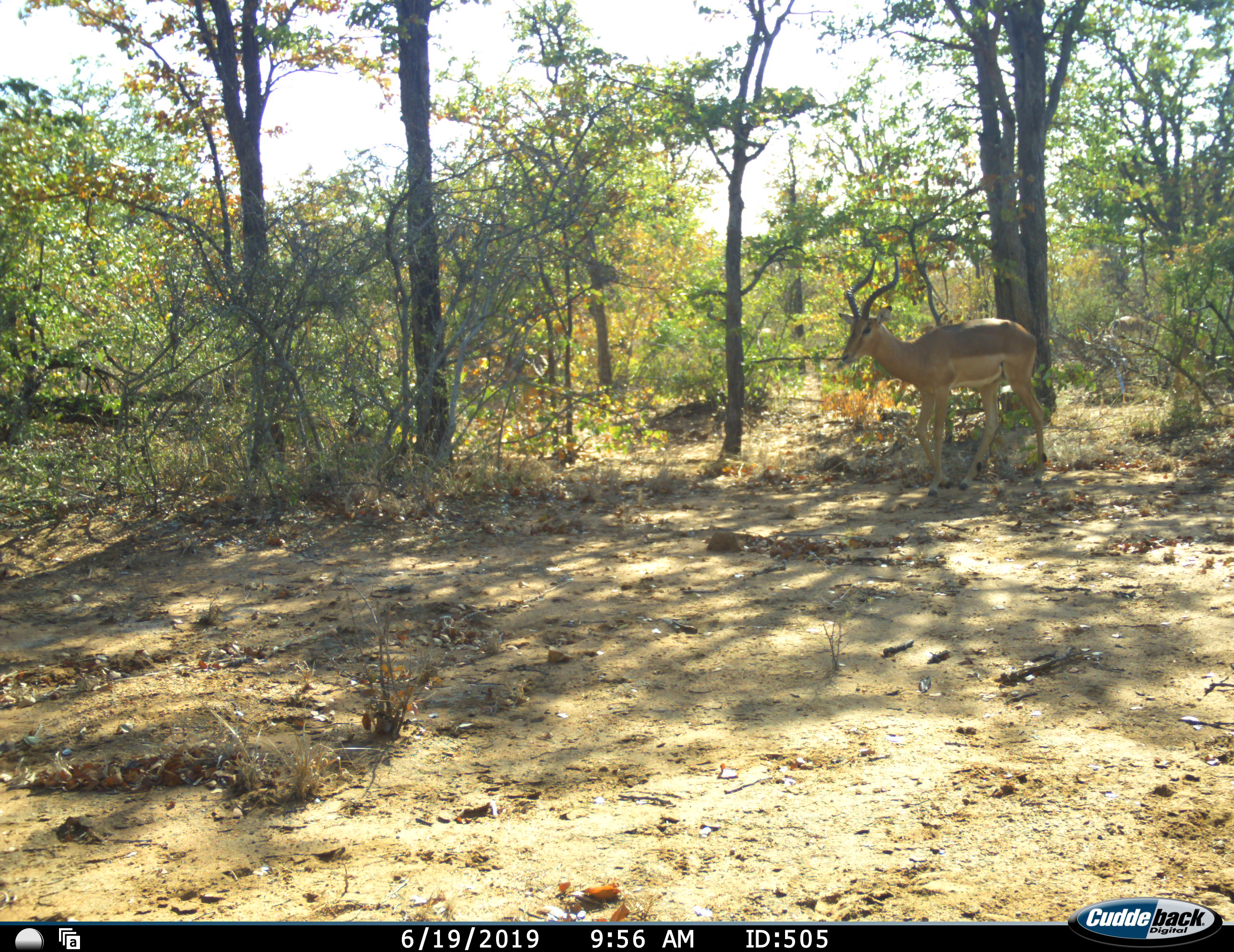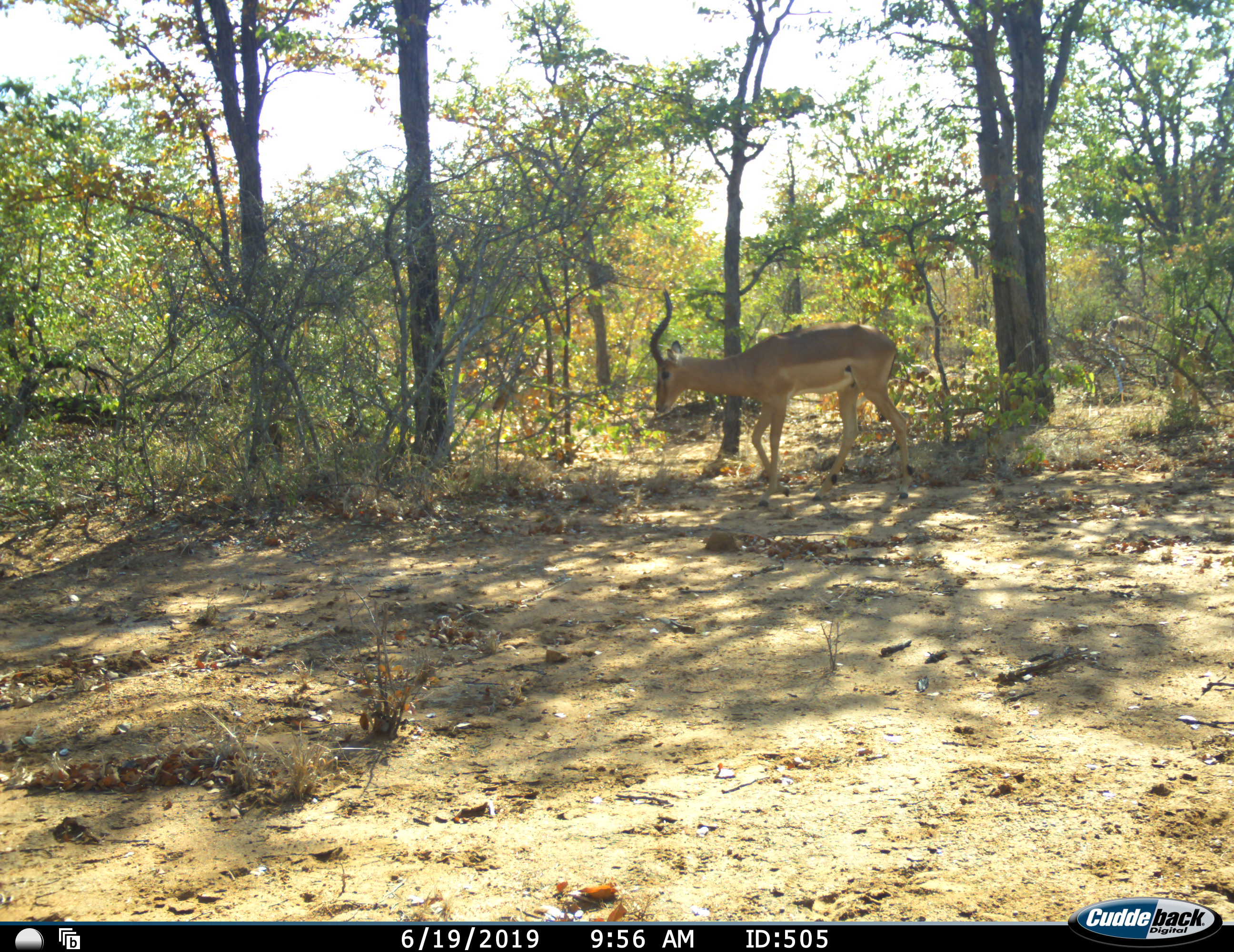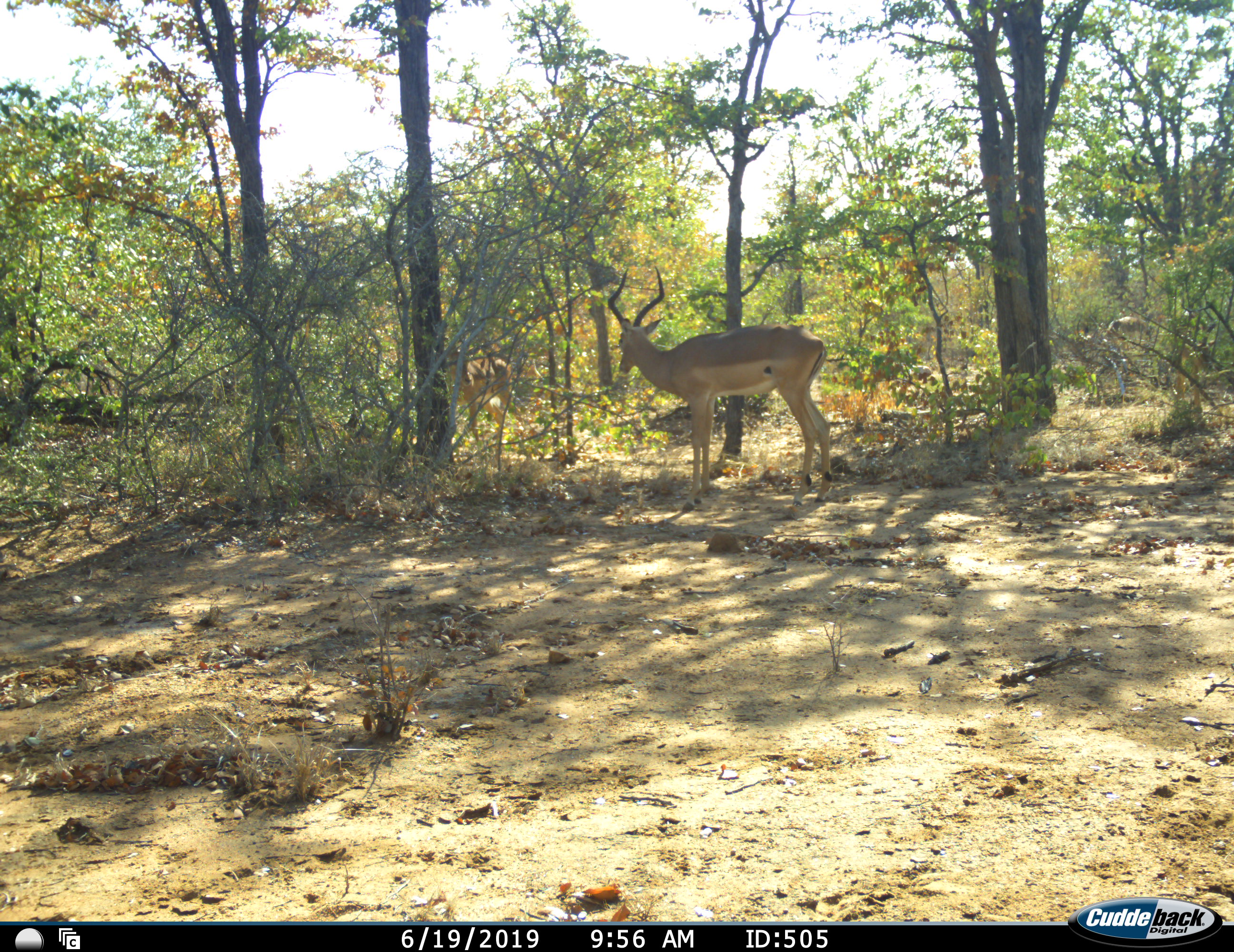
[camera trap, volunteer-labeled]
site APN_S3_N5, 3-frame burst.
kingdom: Animalia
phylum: Chordata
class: Mammalia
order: Artiodactyla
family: Bovidae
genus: Aepyceros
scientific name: Aepyceros melampus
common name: impala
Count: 2.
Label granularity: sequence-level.